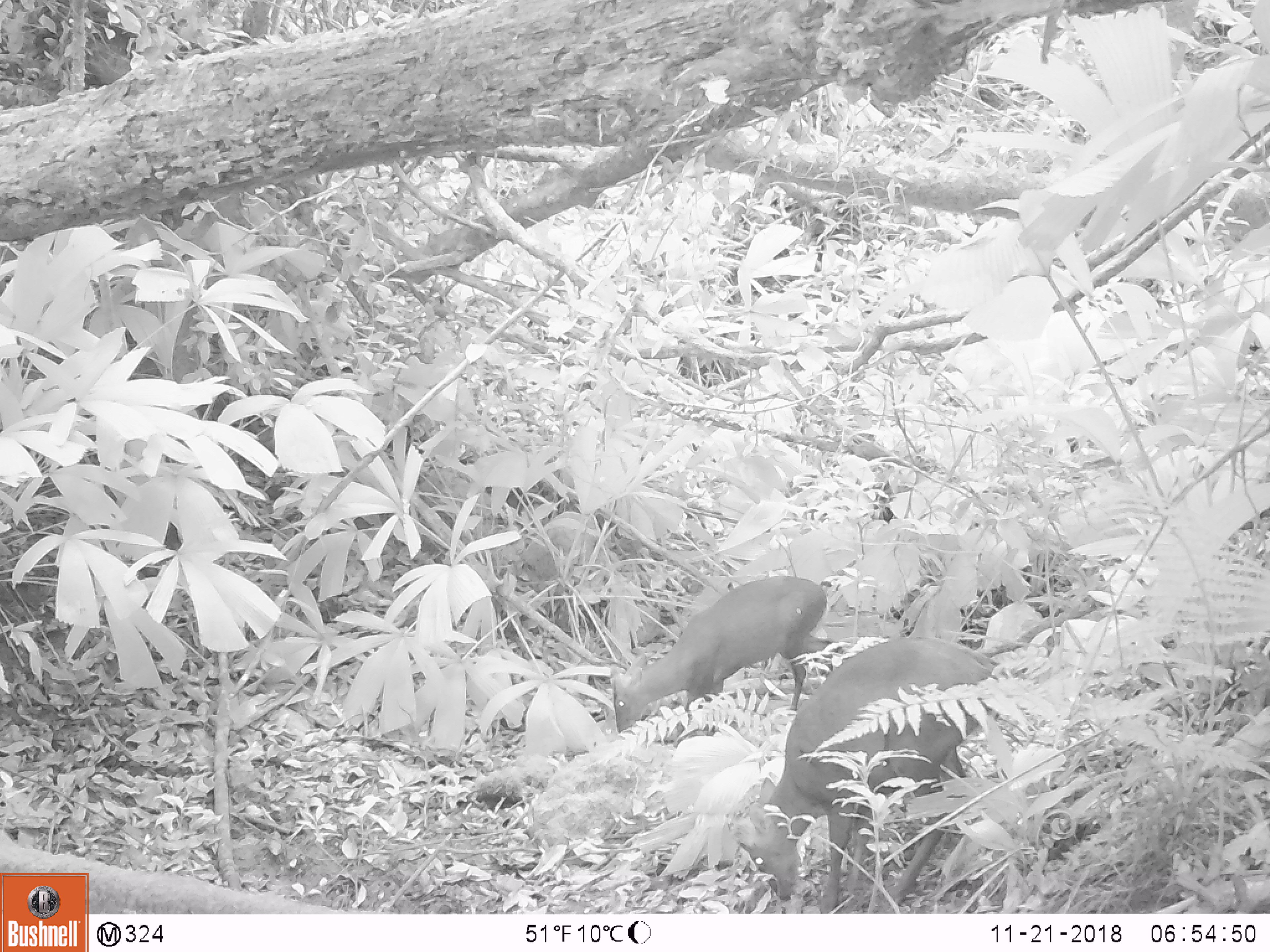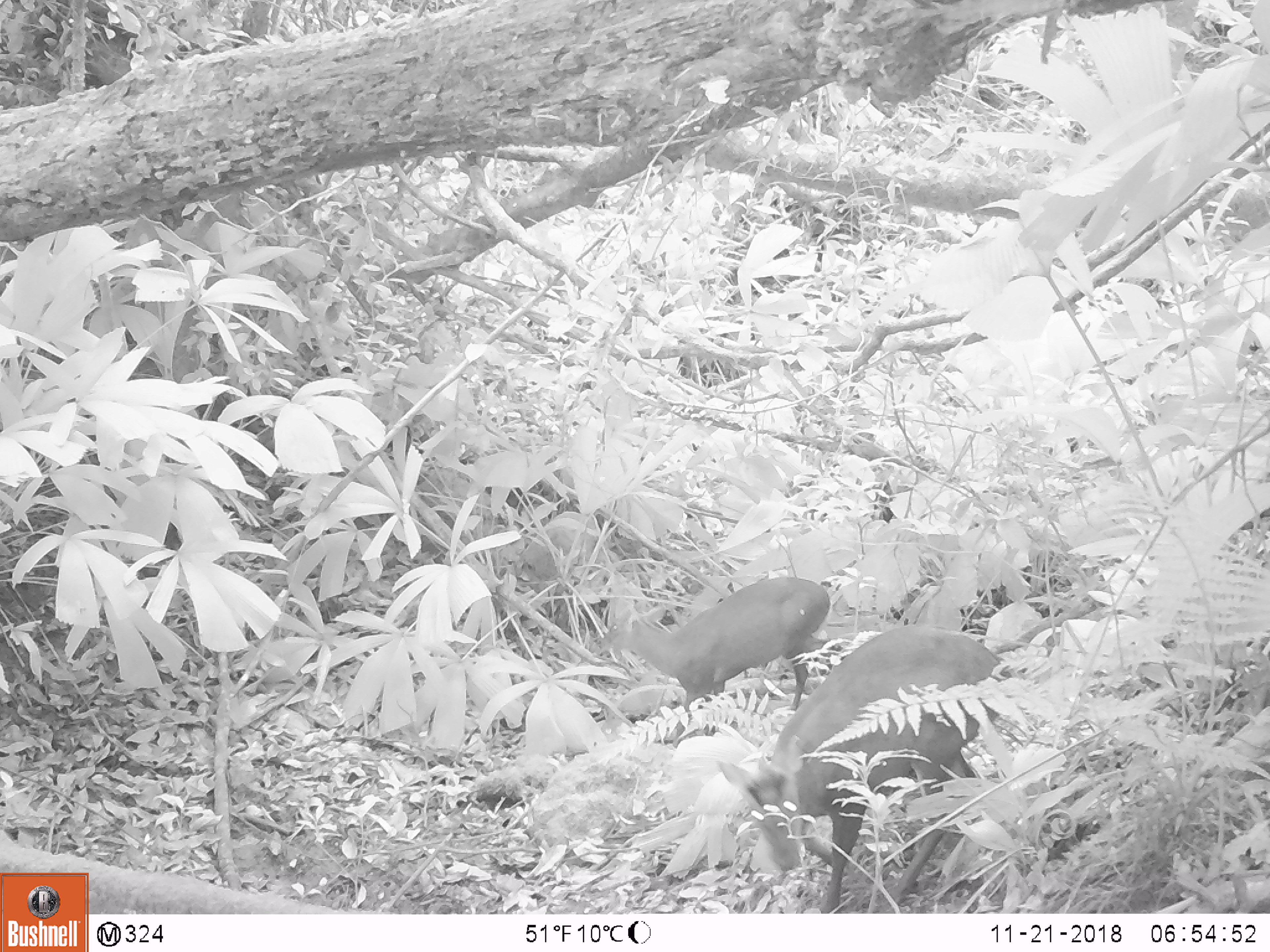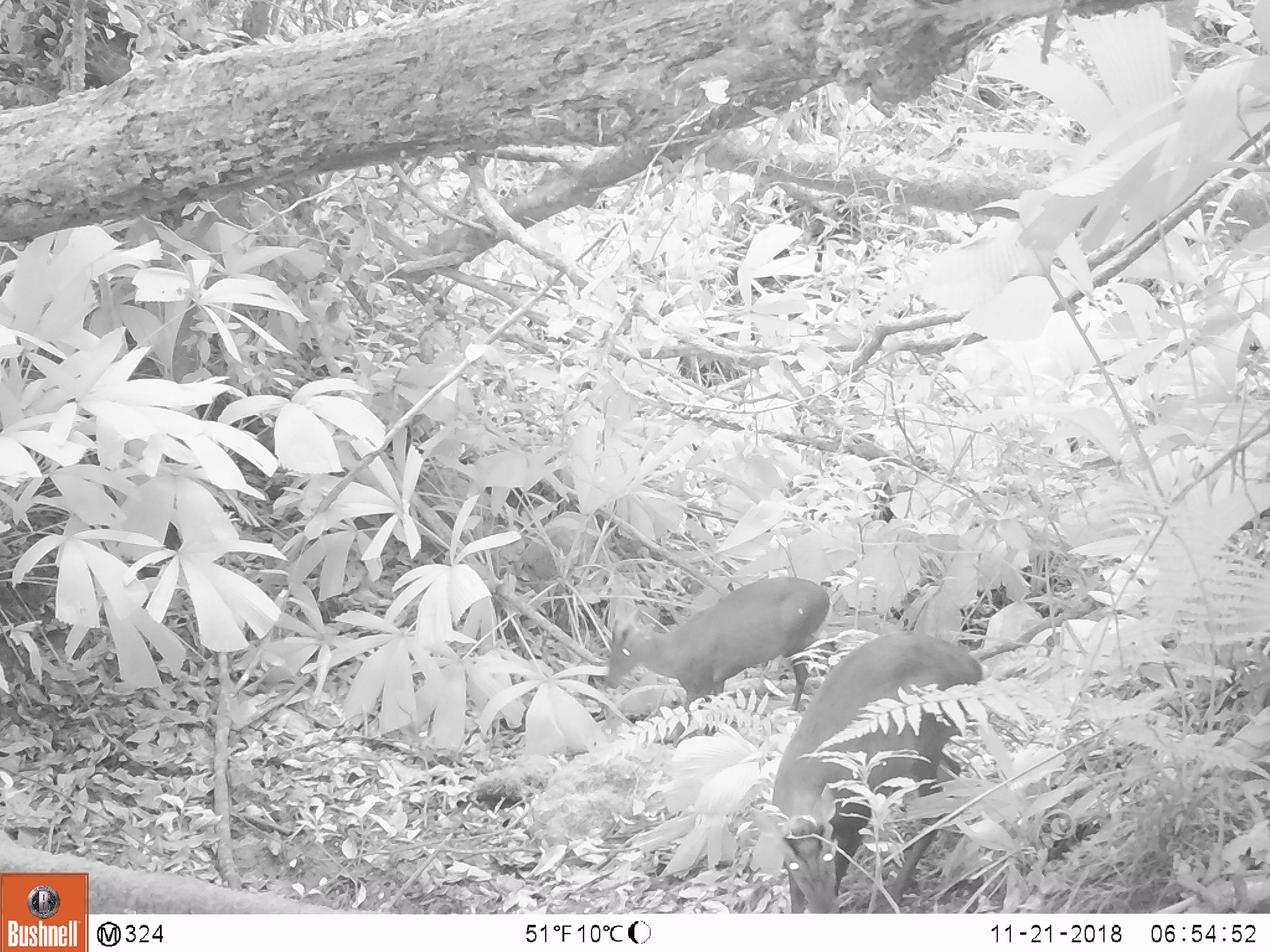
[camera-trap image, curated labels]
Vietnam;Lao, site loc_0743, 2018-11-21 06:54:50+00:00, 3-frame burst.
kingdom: Animalia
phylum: Chordata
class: Mammalia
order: Artiodactyla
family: Cervidae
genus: Muntiacus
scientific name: Muntiacus rooseveltorum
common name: roosevelt's muntjac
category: roosevelts muntjac group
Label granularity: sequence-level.